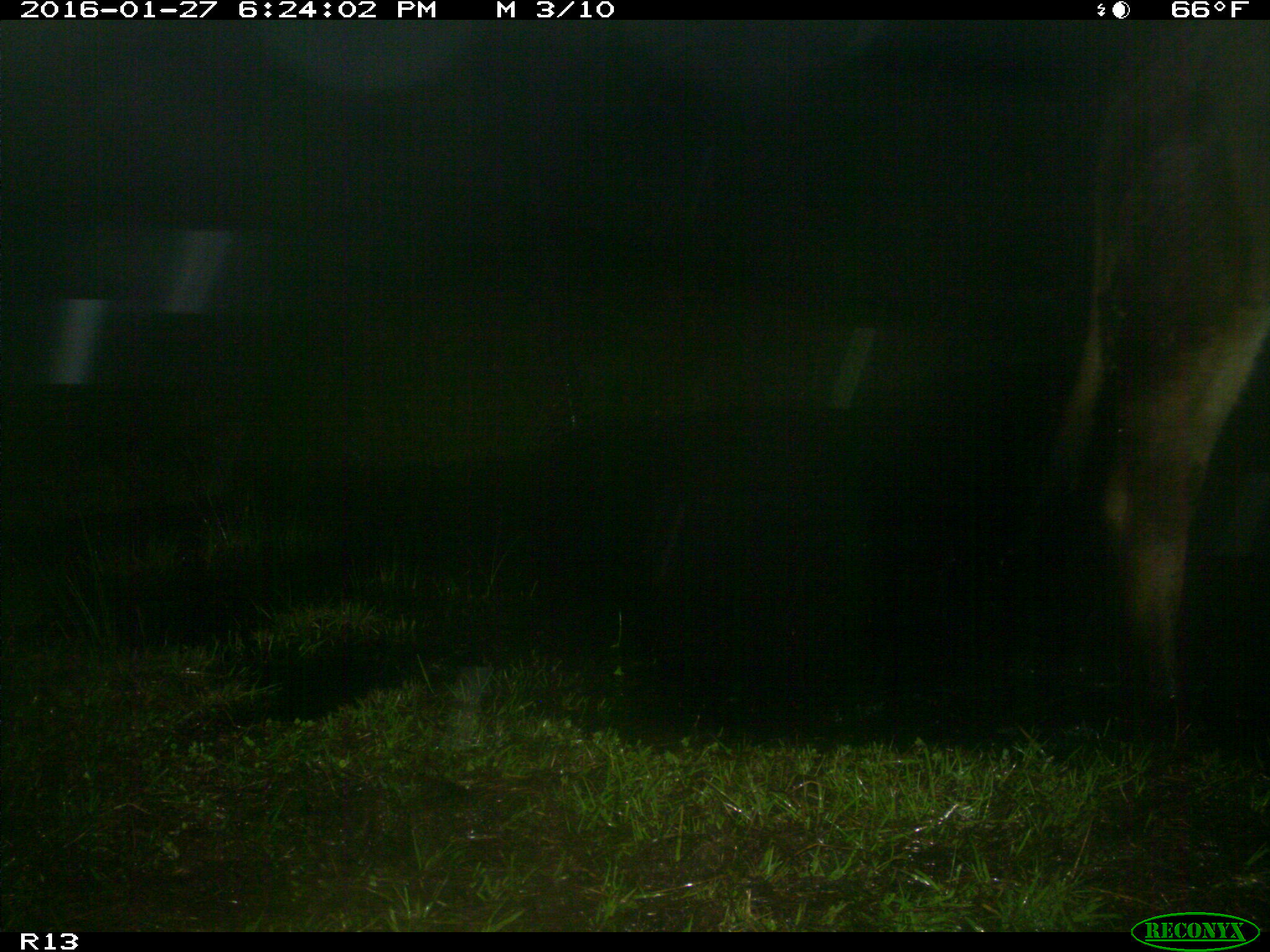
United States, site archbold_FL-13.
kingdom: Animalia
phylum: Chordata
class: Mammalia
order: Artiodactyla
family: Bovidae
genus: Bos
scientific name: Bos taurus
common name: domestic cow